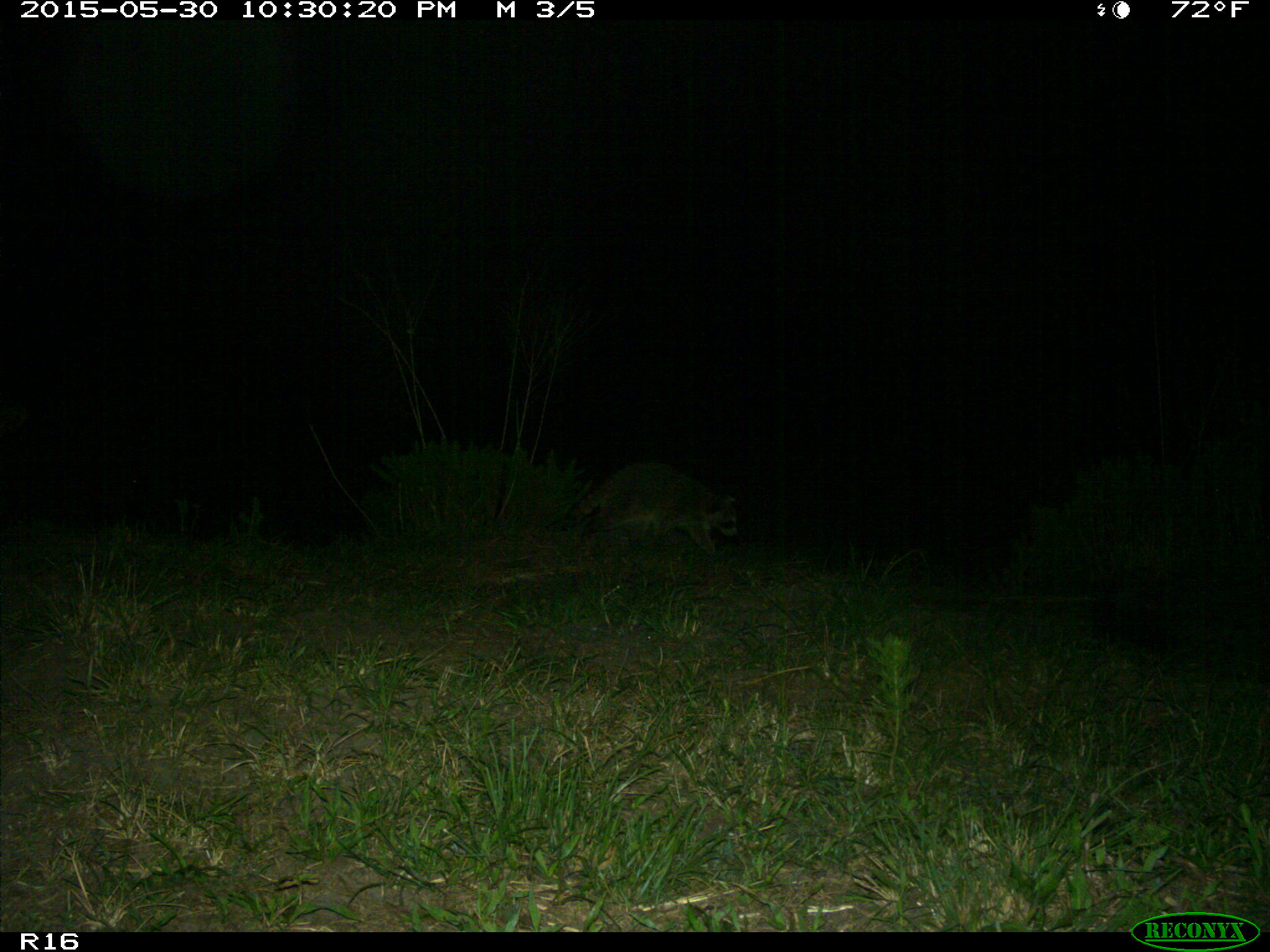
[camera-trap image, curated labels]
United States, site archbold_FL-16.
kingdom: Animalia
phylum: Chordata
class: Mammalia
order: Carnivora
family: Procyonidae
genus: Procyon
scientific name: Procyon lotor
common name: common raccoon